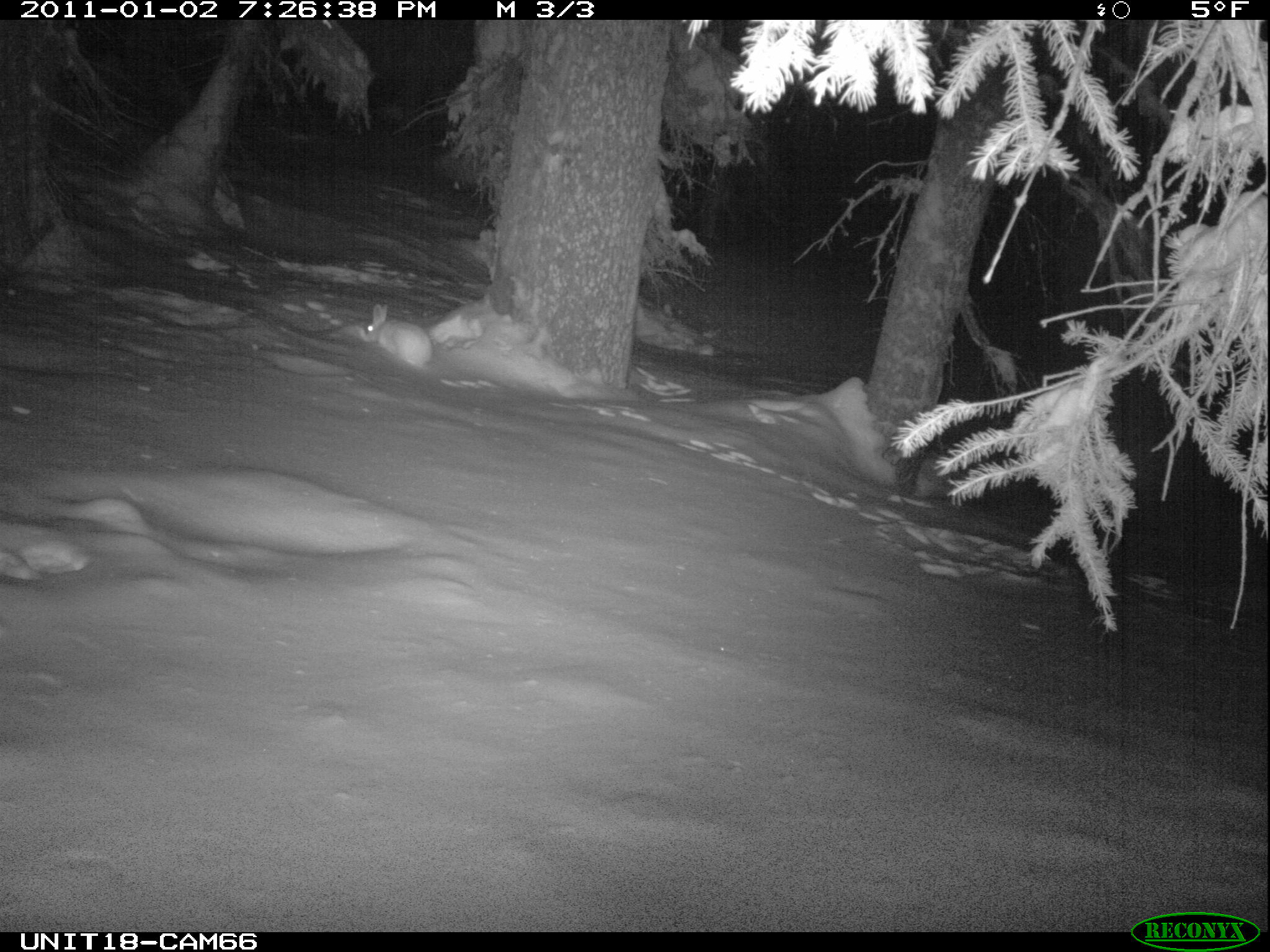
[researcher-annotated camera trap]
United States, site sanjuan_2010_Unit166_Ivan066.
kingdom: Animalia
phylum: Chordata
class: Mammalia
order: Lagomorpha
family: Leporidae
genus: Lepus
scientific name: Lepus americanus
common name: snowshoe hare